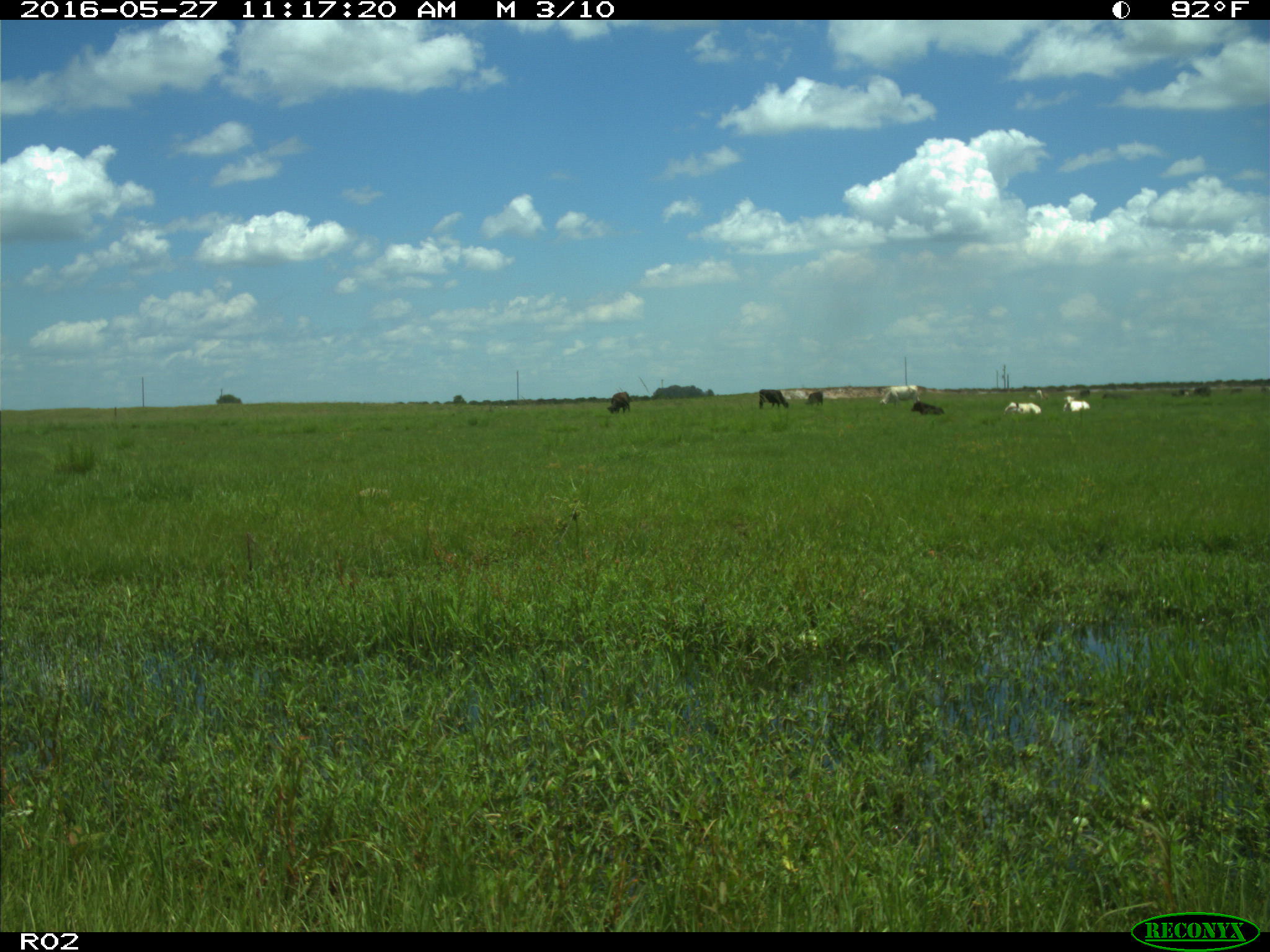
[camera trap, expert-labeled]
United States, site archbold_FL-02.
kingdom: Animalia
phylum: Chordata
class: Mammalia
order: Artiodactyla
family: Bovidae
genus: Bos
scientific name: Bos taurus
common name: domestic cow